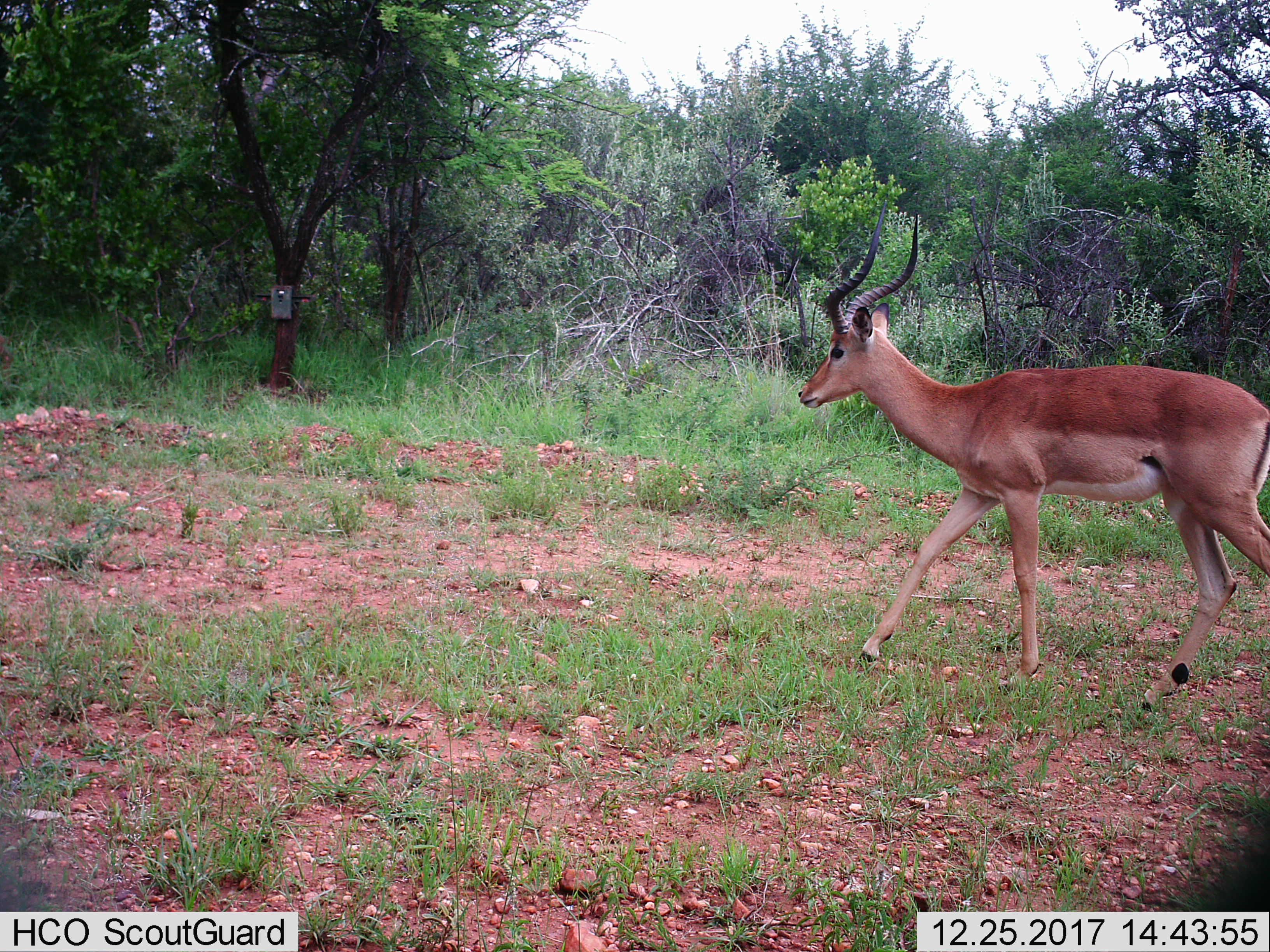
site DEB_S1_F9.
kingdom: Animalia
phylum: Chordata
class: Mammalia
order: Artiodactyla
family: Bovidae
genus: Aepyceros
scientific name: Aepyceros melampus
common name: impala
Impala (Aepyceros melampus), count 1. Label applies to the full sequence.